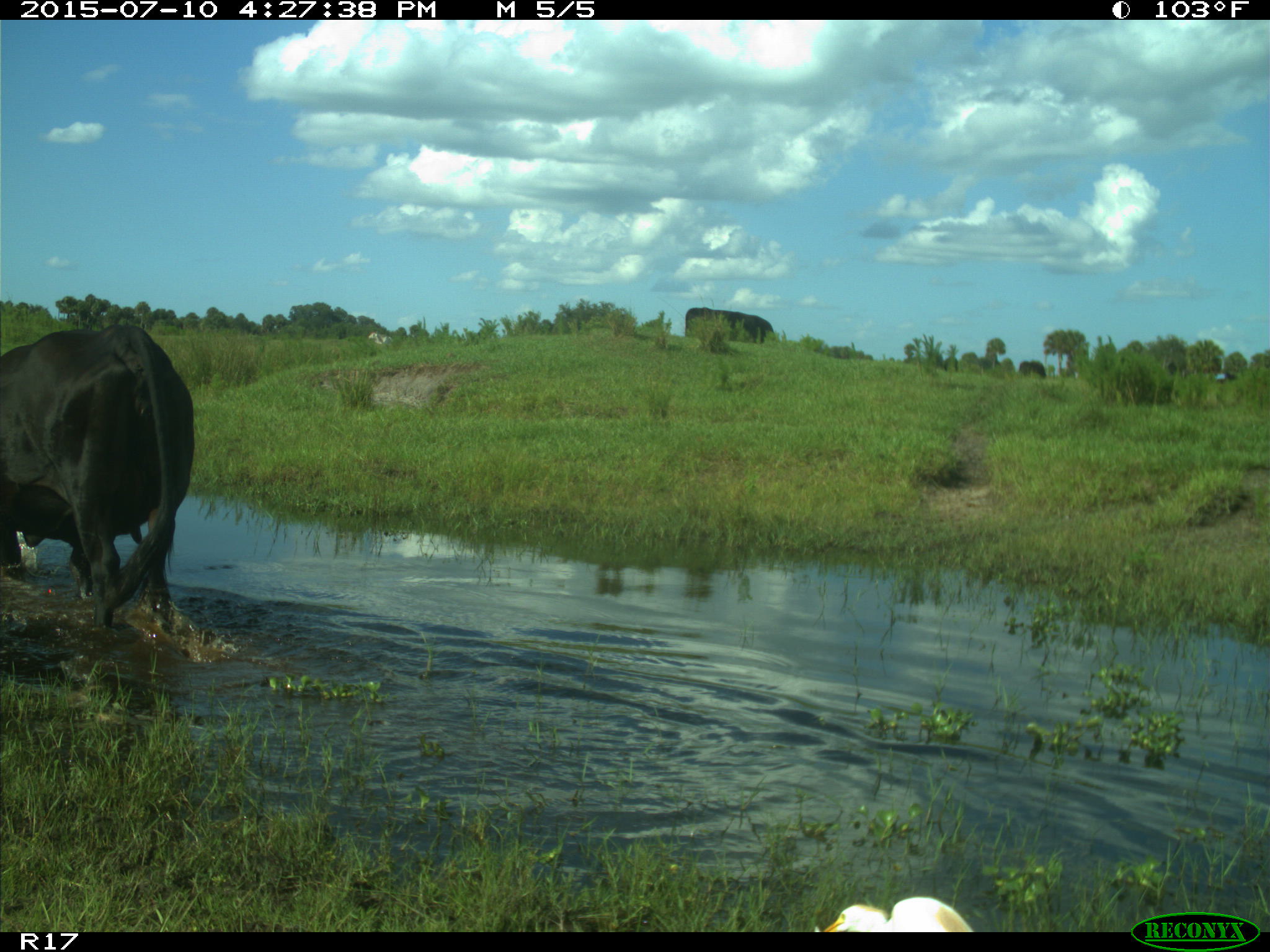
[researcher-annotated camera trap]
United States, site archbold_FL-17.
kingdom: Animalia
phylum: Chordata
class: Mammalia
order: Artiodactyla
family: Bovidae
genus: Bos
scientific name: Bos taurus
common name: domestic cow